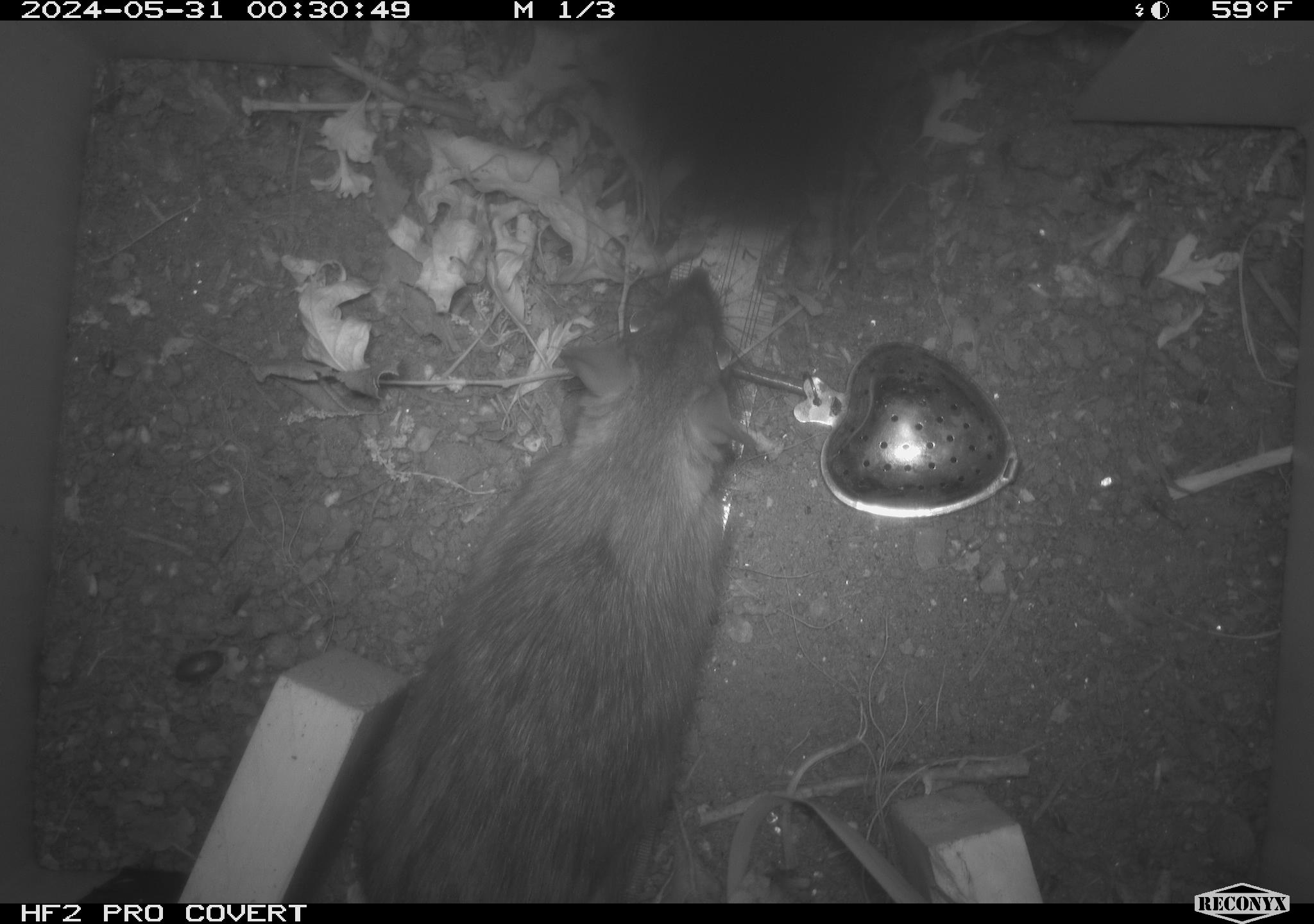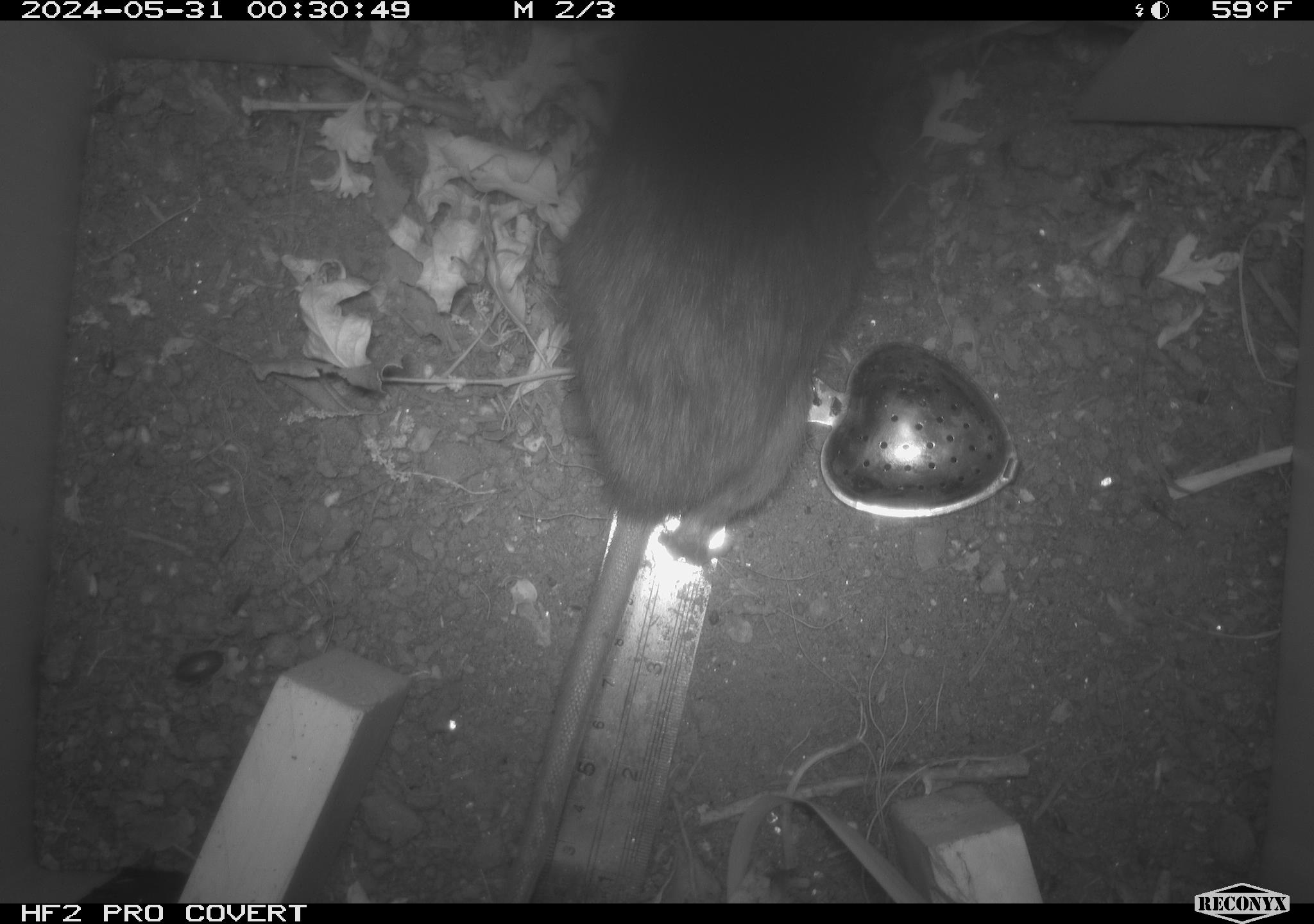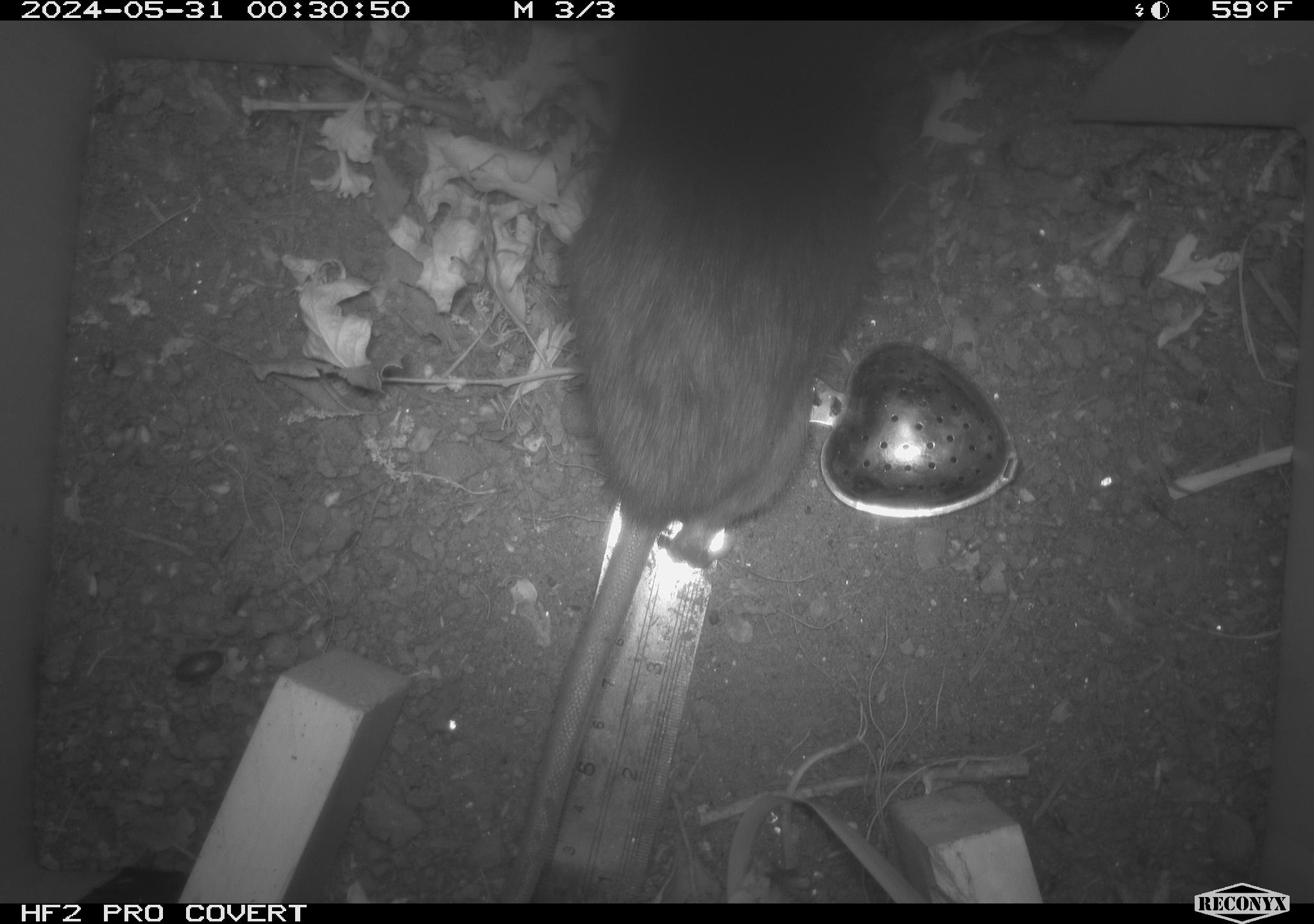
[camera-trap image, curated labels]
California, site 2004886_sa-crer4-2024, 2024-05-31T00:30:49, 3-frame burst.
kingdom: Animalia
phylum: Chordata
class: Mammalia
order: Rodentia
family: Muridae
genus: Rattus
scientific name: Rattus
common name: rat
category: rattus species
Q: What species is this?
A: Rattus species (rat) (Rattus).